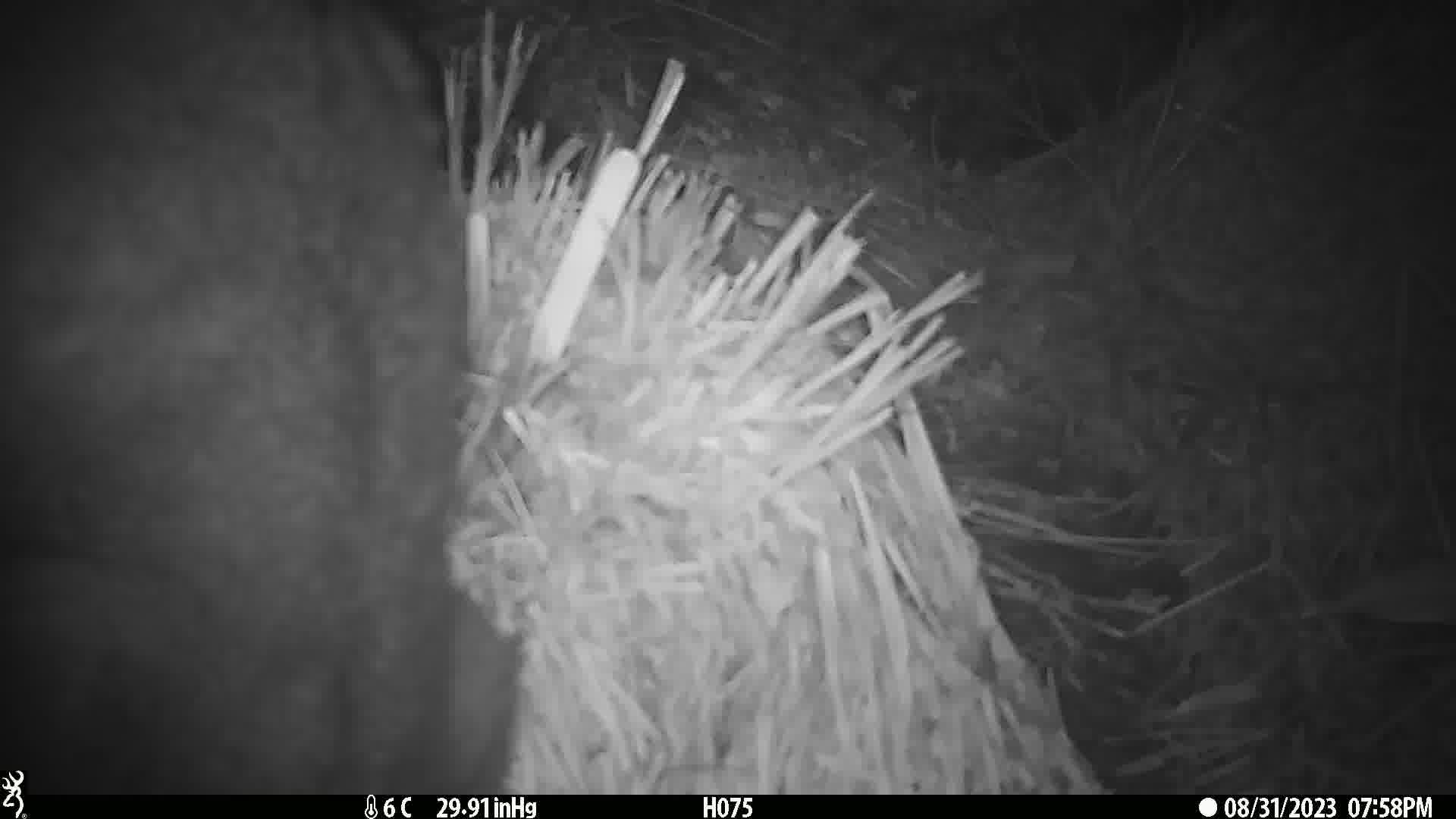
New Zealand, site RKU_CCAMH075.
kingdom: Animalia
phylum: Chordata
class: Mammalia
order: Diprotodontia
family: Phalangeridae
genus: Trichosurus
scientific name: Trichosurus vulpecula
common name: common brushtail possum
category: possum